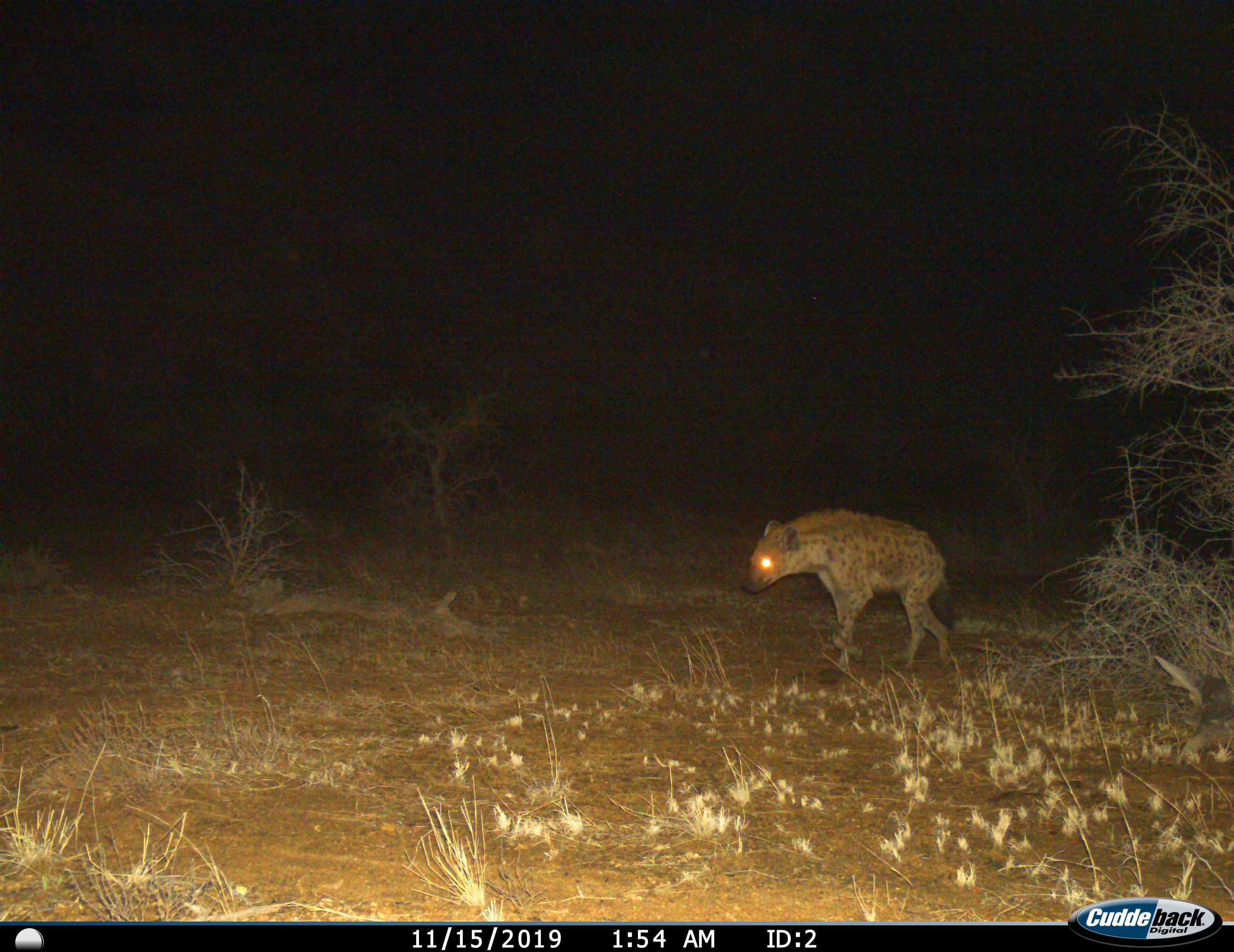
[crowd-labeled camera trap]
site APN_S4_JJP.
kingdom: Animalia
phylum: Chordata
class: Mammalia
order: Carnivora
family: Hyaenidae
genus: Crocuta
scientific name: Crocuta crocuta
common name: spotted hyena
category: hyenaspotted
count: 1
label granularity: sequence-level